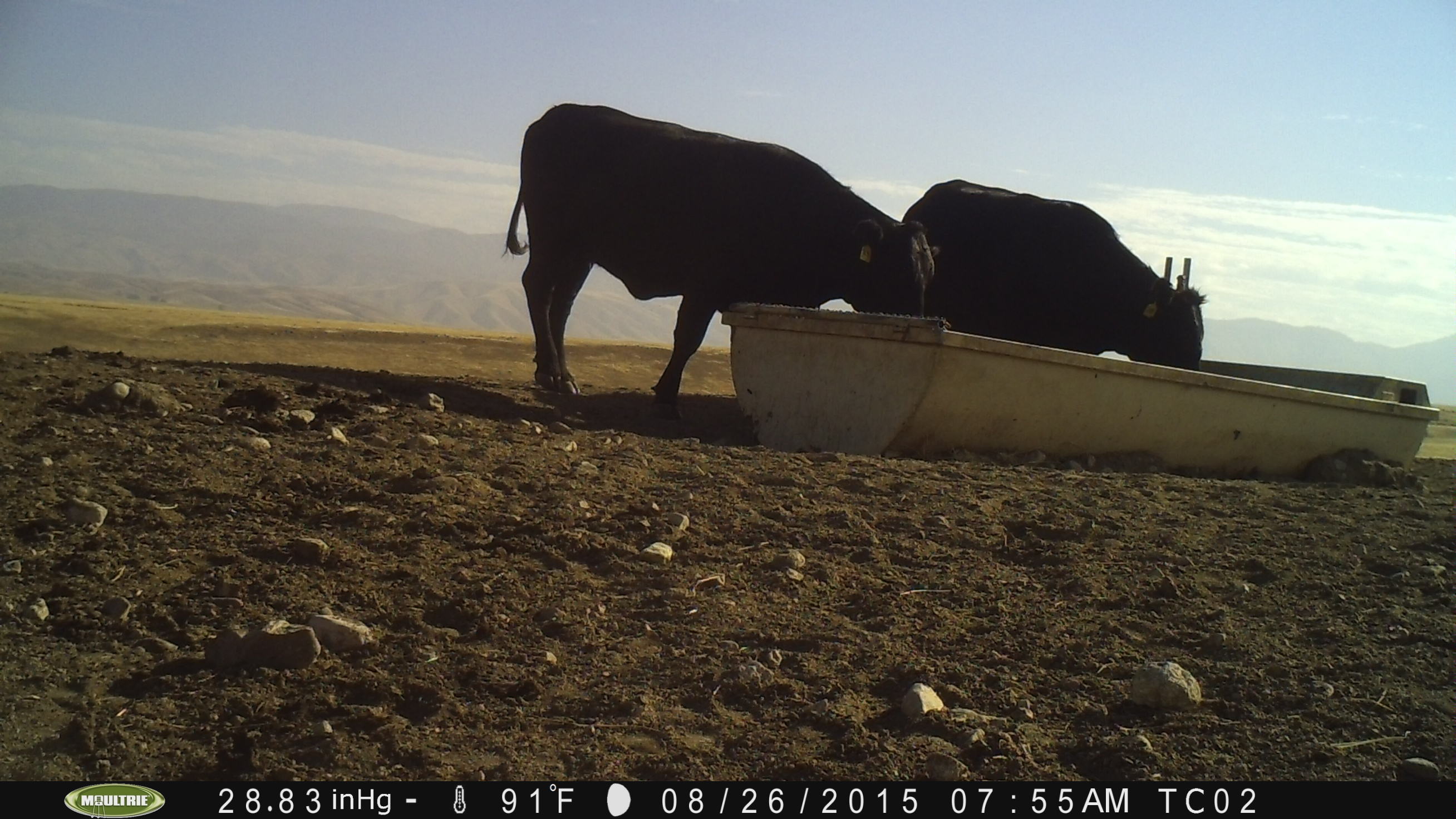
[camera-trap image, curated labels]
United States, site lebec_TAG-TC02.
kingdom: Animalia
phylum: Chordata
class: Mammalia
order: Artiodactyla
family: Bovidae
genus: Bos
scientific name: Bos taurus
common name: domestic cow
Bos taurus (domestic cow).